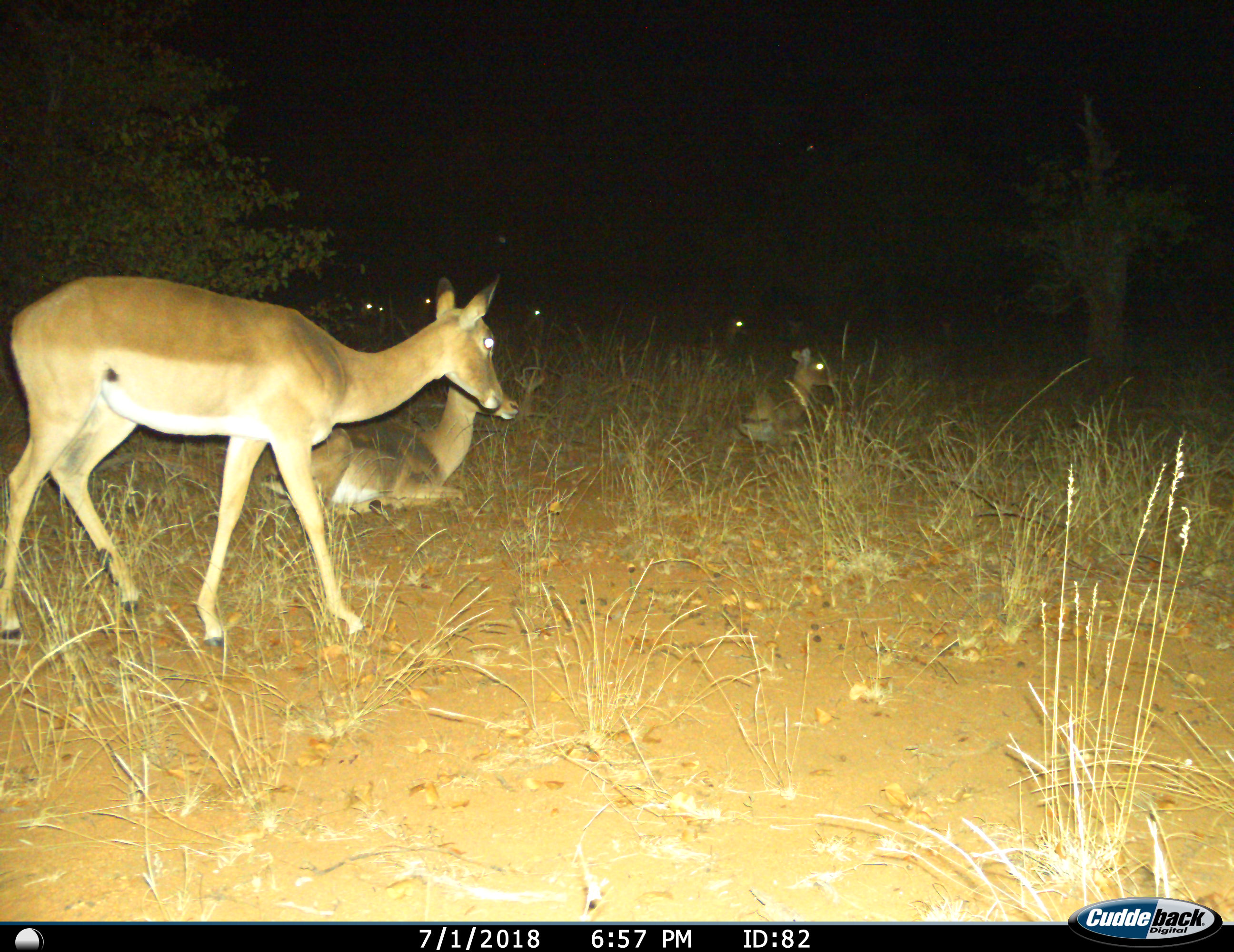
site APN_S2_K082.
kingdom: Animalia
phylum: Chordata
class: Mammalia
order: Artiodactyla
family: Bovidae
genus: Aepyceros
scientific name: Aepyceros melampus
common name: impala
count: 7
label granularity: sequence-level